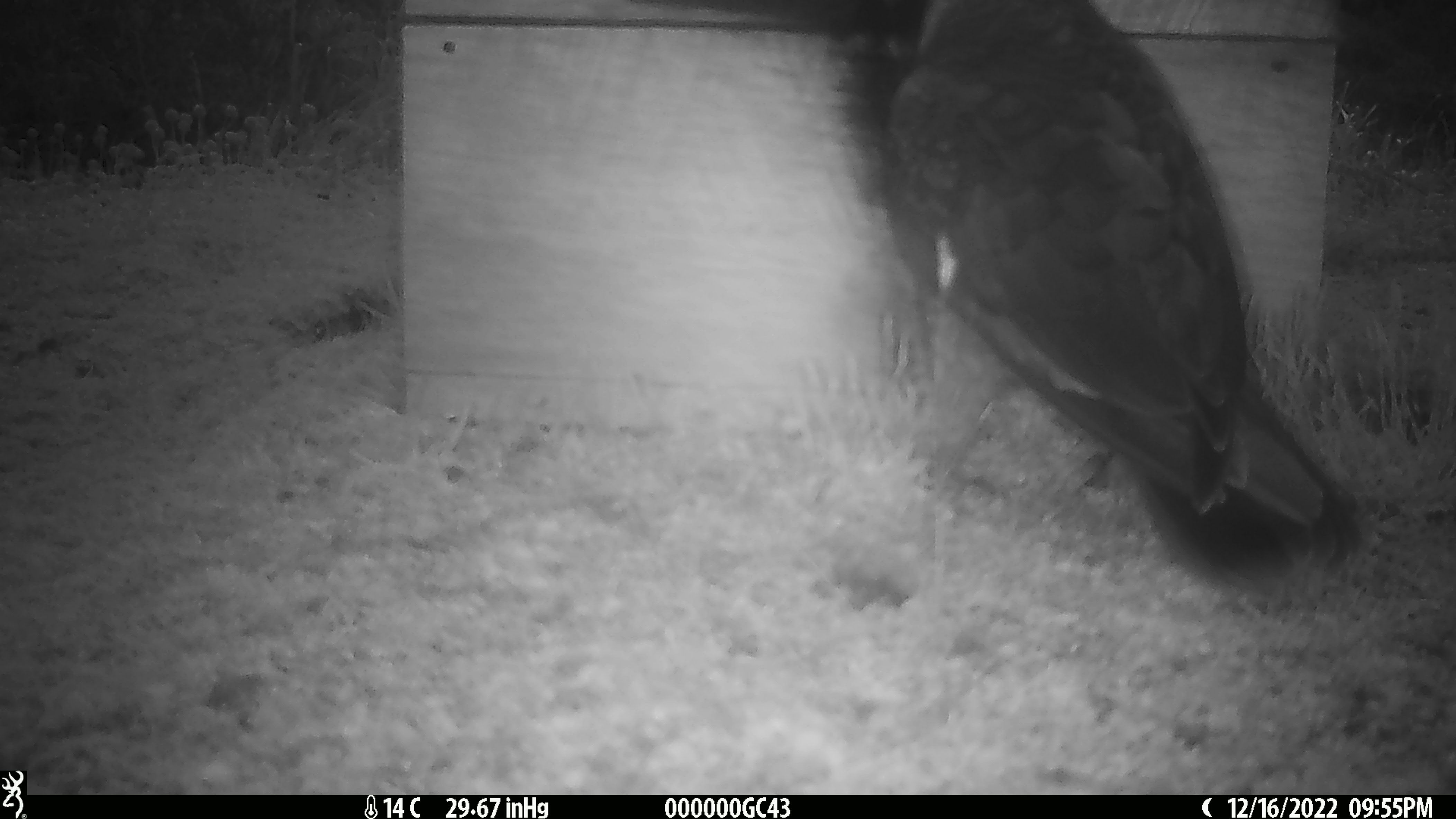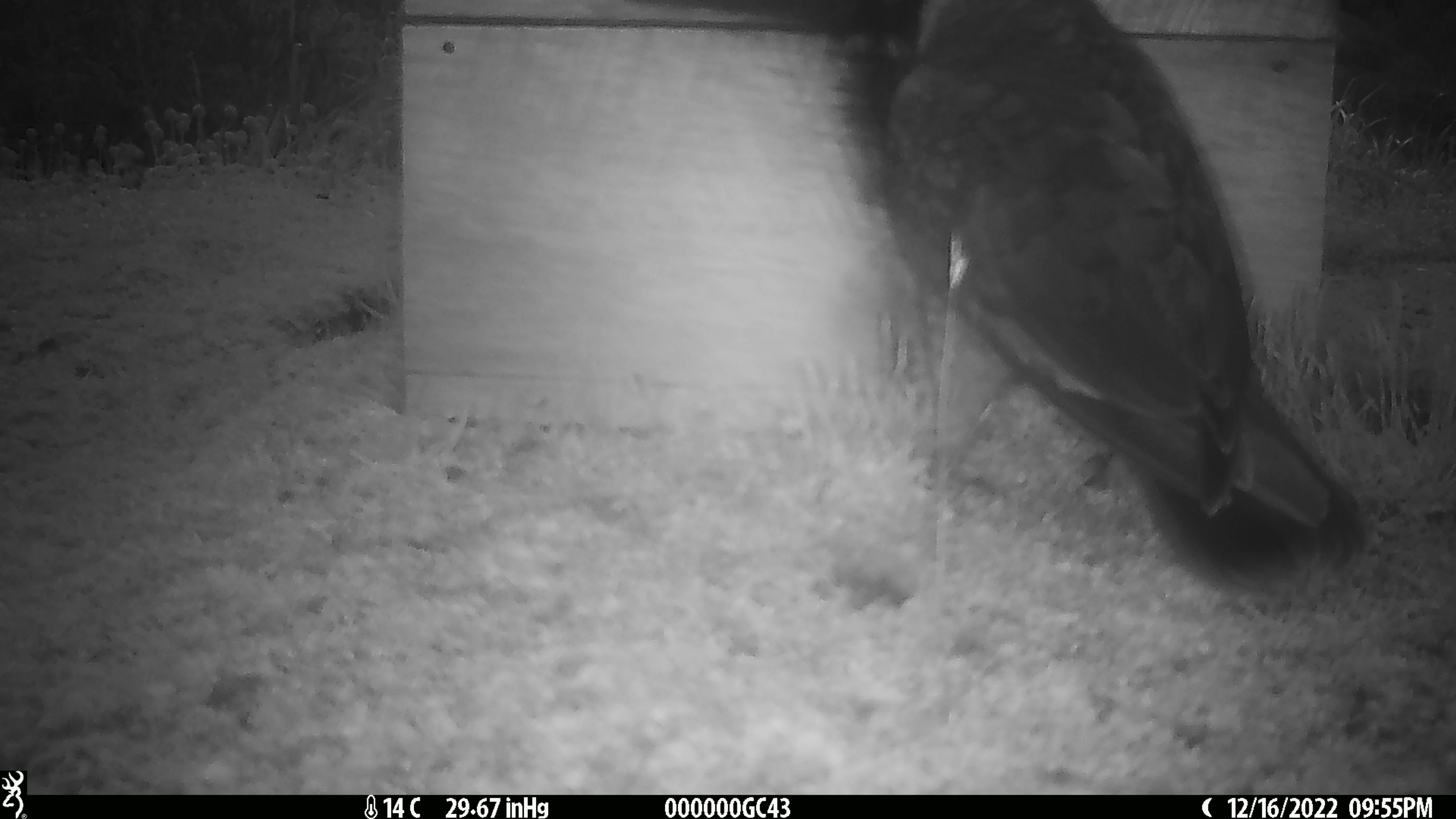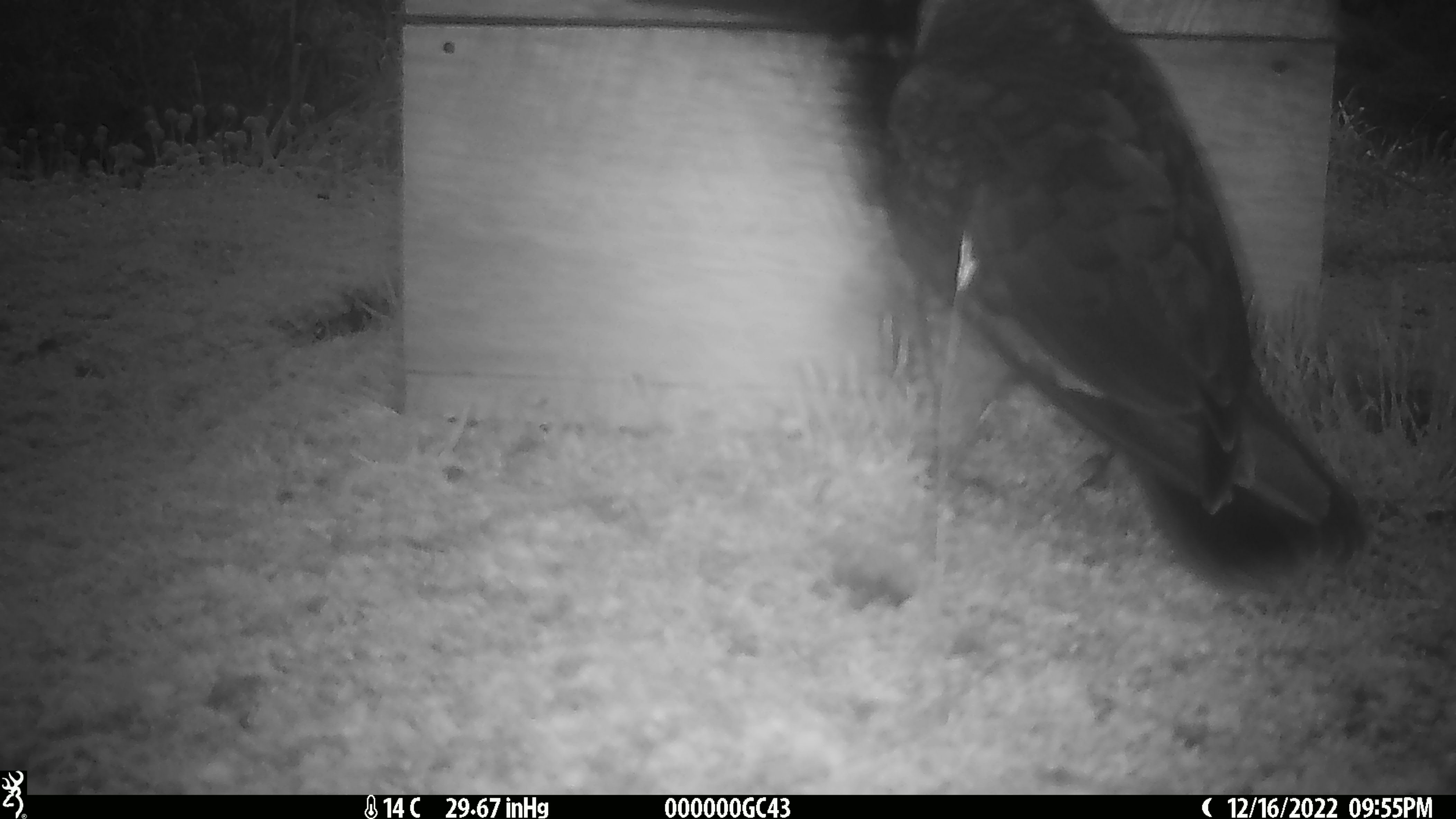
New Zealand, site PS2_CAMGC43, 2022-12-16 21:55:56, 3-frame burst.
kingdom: Animalia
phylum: Chordata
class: Aves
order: Psittaciformes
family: Strigopidae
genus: Nestor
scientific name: Nestor notabilis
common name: kea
Kea (Nestor notabilis).